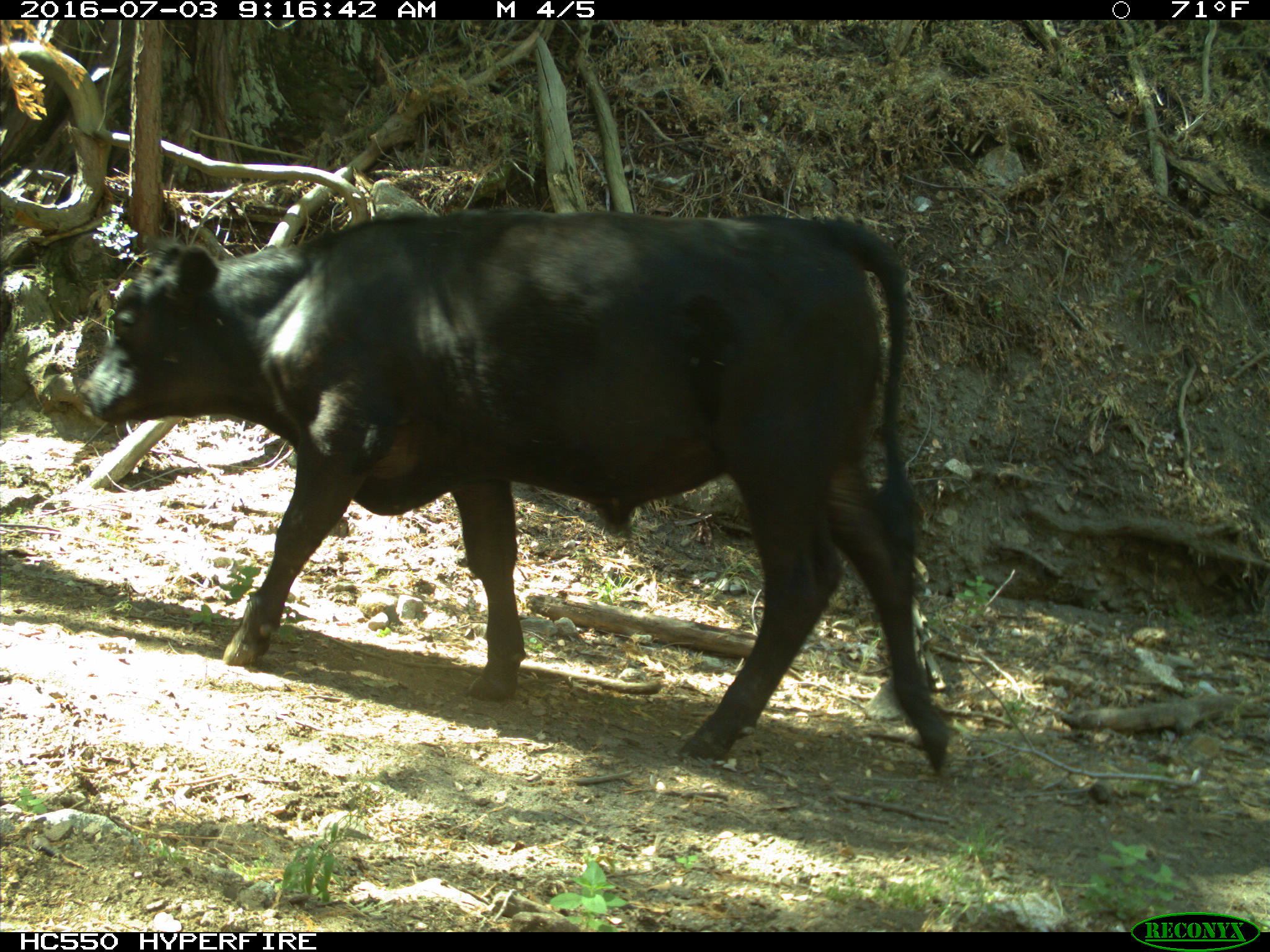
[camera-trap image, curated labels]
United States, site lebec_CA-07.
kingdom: Animalia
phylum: Chordata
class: Mammalia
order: Artiodactyla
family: Bovidae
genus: Bos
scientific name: Bos taurus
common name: domestic cow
Bos taurus (domestic cow).